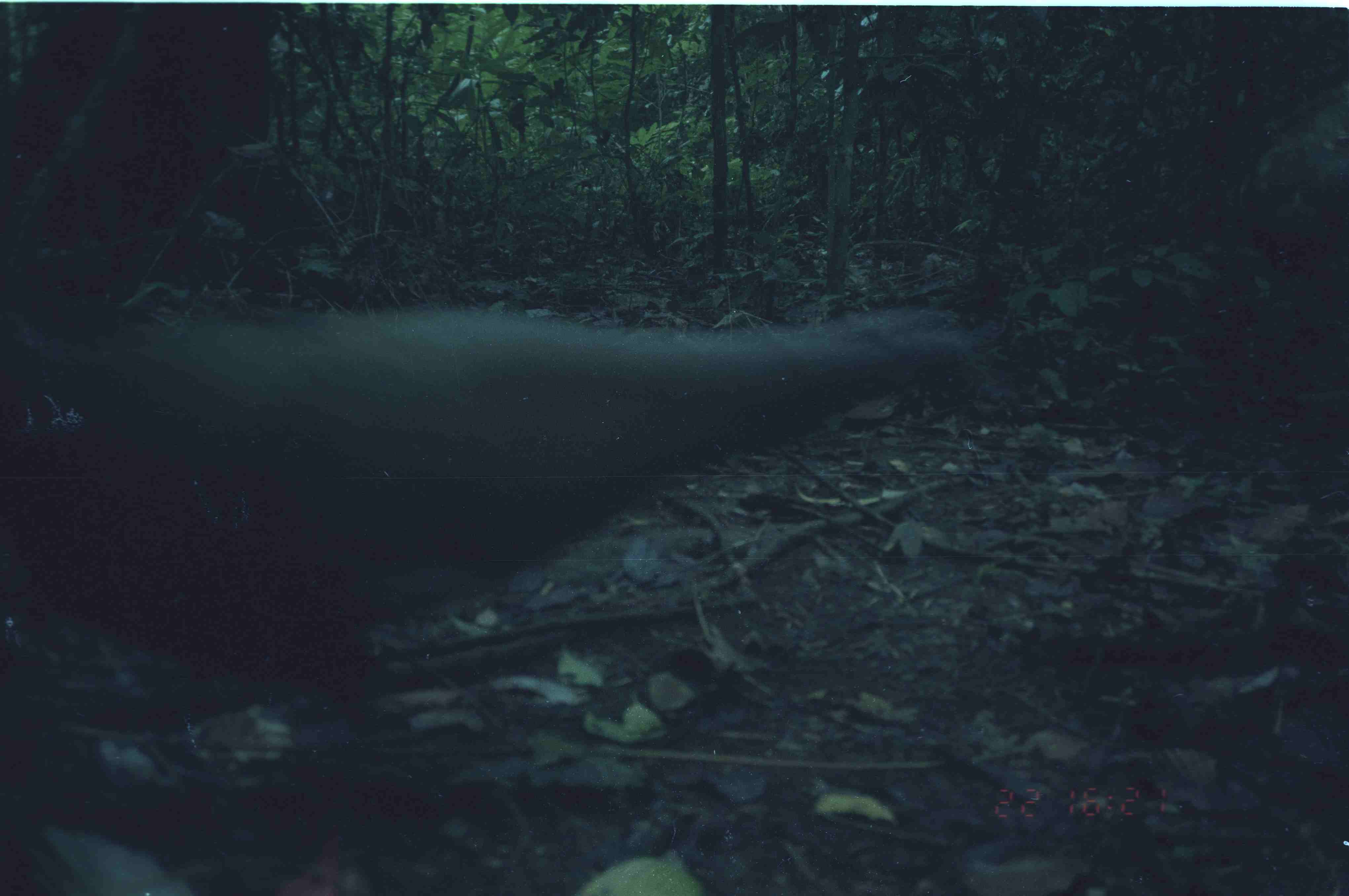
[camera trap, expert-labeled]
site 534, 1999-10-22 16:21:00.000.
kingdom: Animalia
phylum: Chordata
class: Aves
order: Galliformes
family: Phasianidae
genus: Argusianus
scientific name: Argusianus argus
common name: great argus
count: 1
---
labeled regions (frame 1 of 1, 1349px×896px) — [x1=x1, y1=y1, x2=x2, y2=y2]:
argusianus argus: [x1=0, y1=266, x2=1003, y2=697]; [x1=1223, y1=84, x2=1348, y2=253]